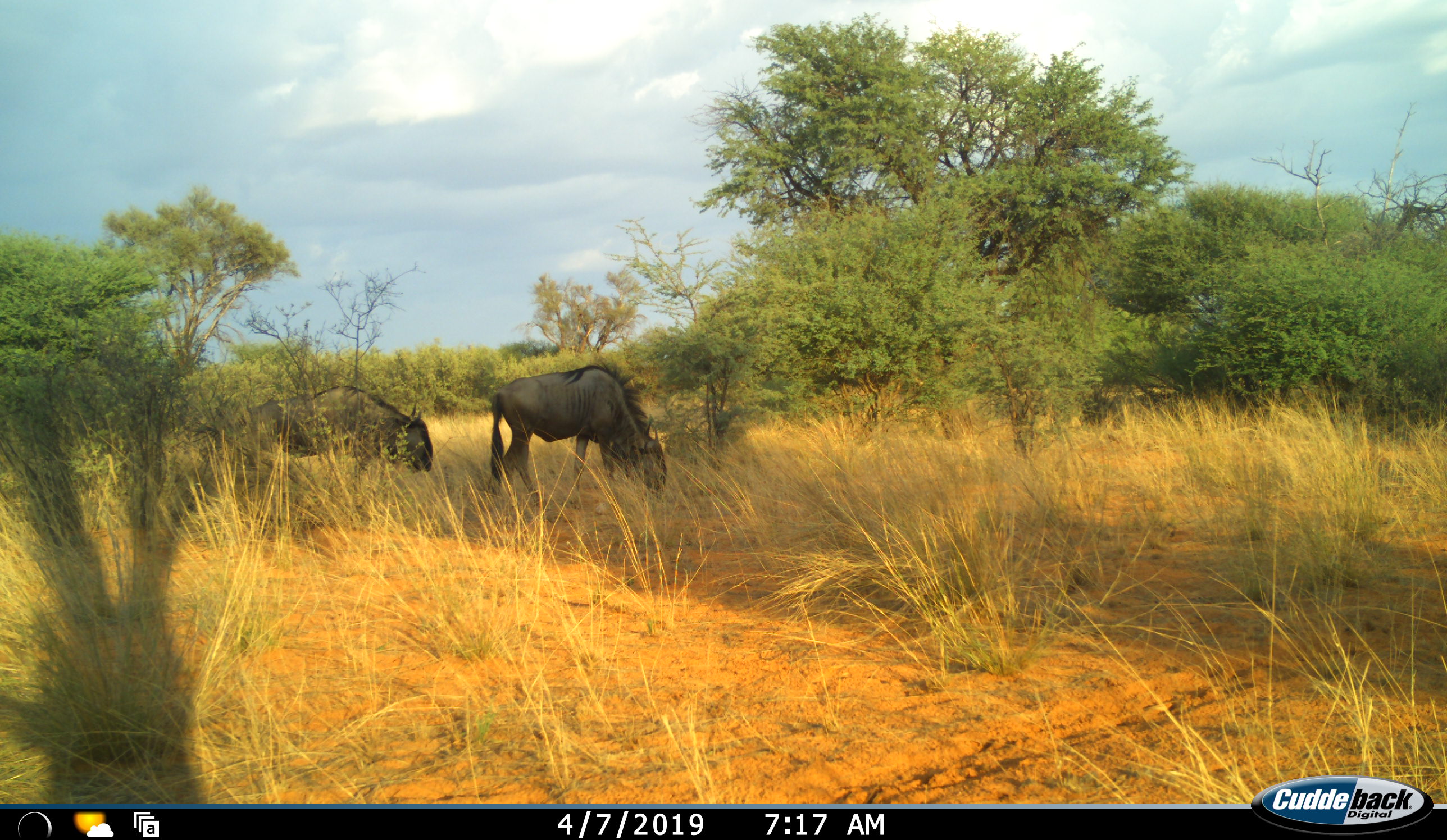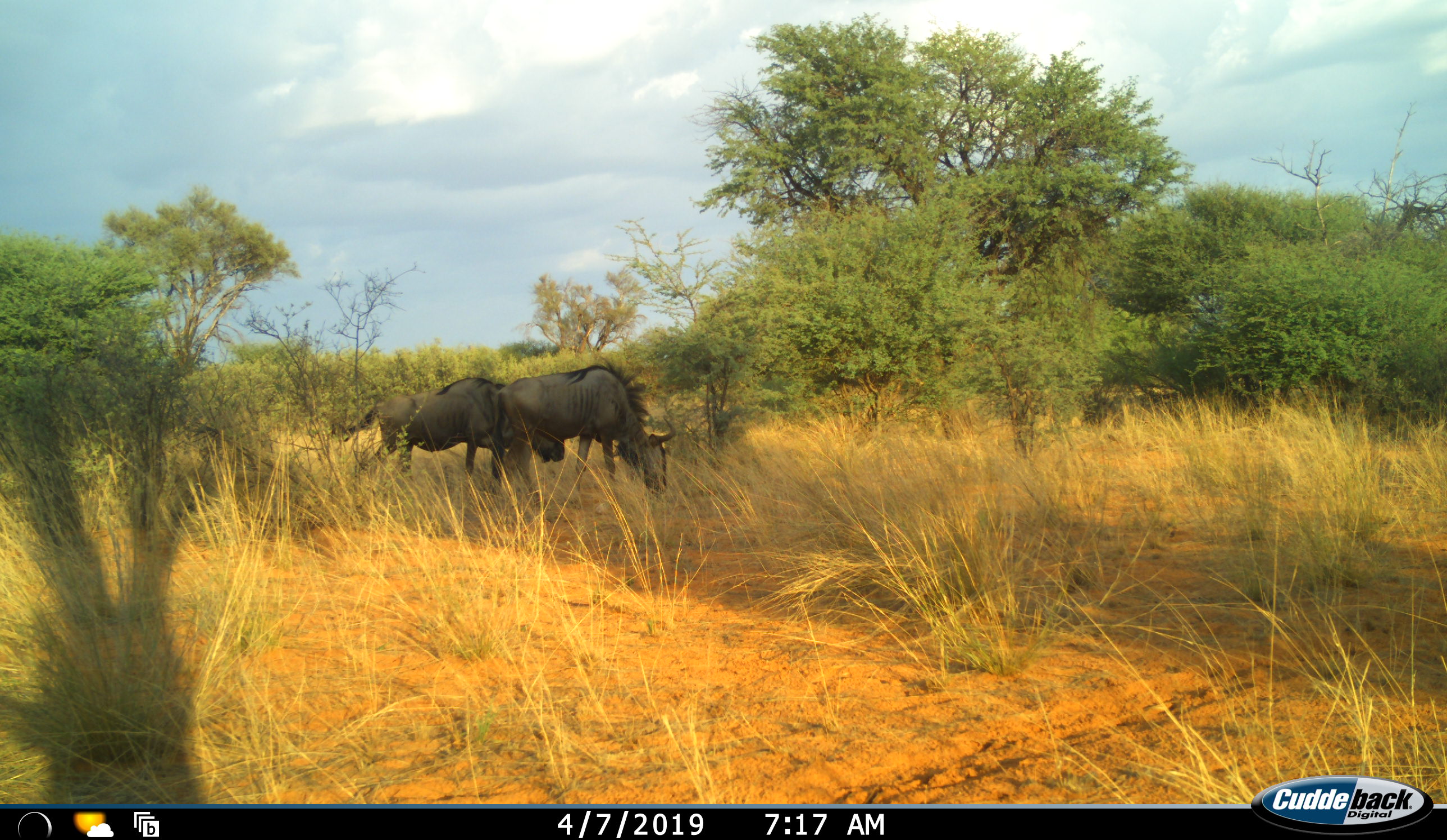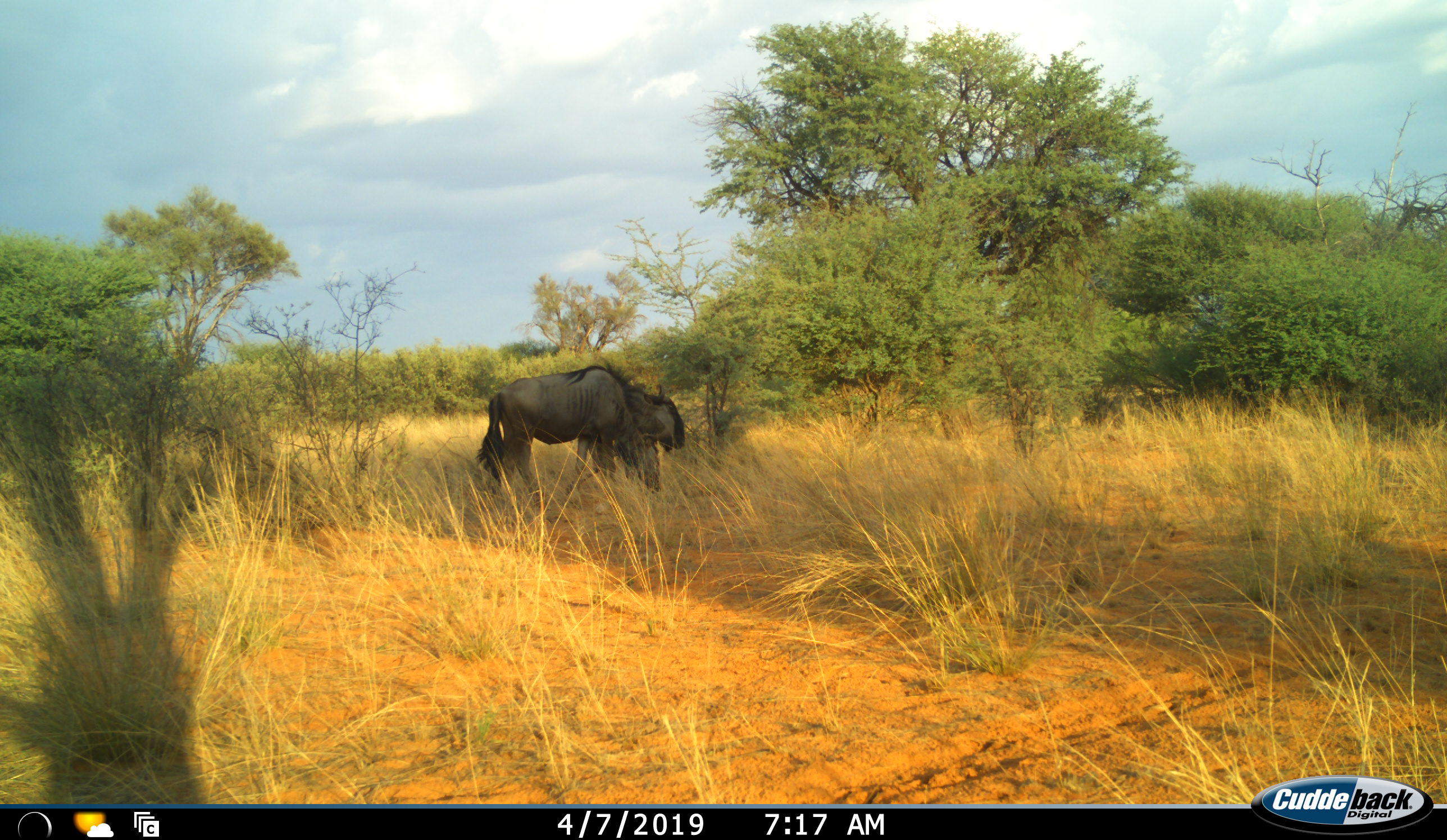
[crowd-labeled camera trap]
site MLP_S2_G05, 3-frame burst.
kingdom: Animalia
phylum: Chordata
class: Mammalia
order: Artiodactyla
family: Bovidae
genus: Connochaetes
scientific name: Connochaetes taurinus taurinus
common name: blue wildebeest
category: wildebeestblue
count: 2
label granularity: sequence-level